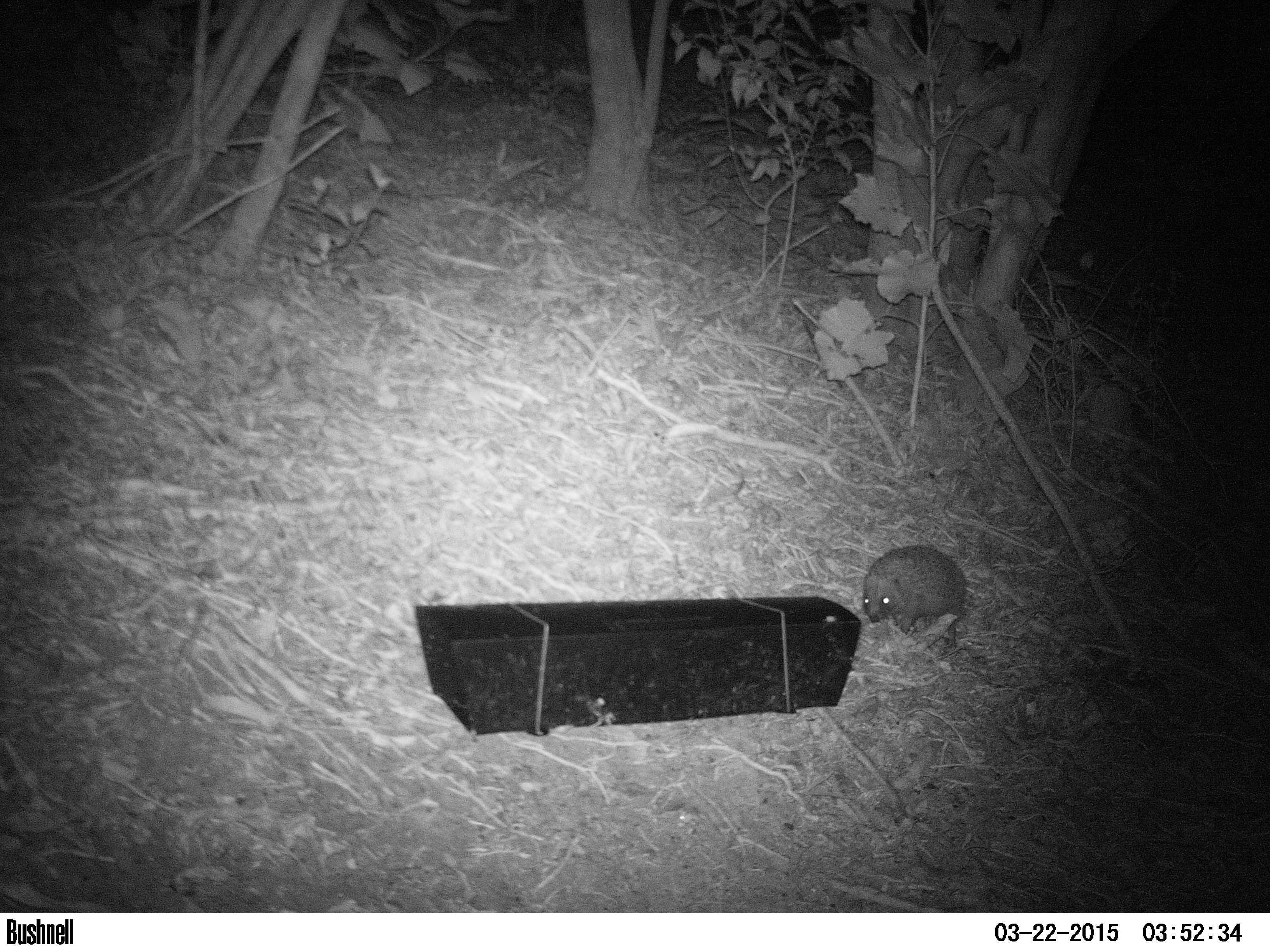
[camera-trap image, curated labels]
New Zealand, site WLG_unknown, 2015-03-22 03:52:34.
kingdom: Animalia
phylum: Chordata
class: Mammalia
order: Eulipotyphla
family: Erinaceidae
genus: Erinaceus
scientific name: Erinaceus europaeus europaeus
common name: european hedgehog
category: hedgehog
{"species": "hedgehog (european hedgehog) (Erinaceus europaeus europaeus)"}